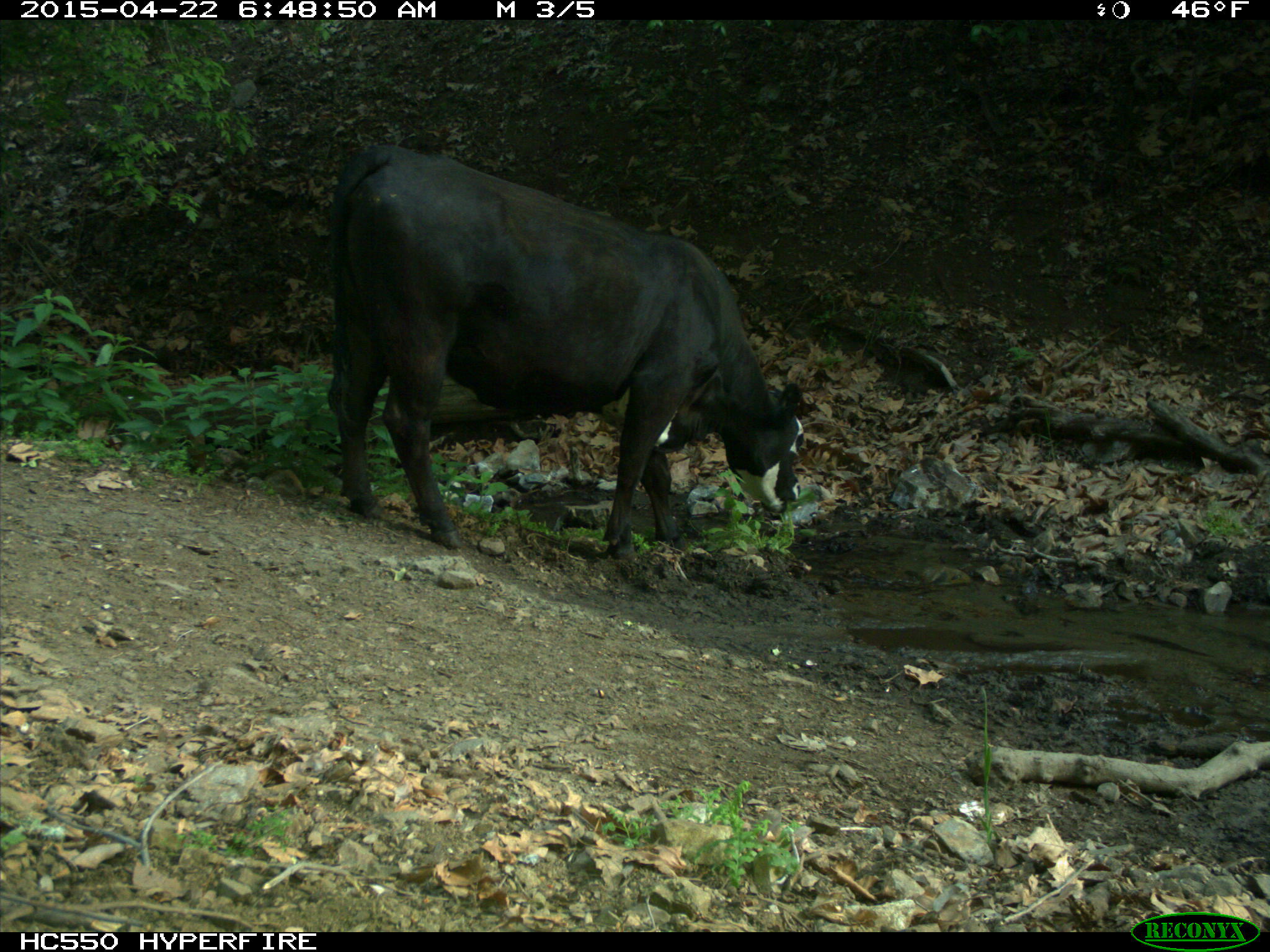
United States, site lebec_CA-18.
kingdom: Animalia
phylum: Chordata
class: Mammalia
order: Artiodactyla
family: Bovidae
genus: Bos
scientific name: Bos taurus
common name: domestic cow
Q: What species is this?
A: Bos taurus (domestic cow).